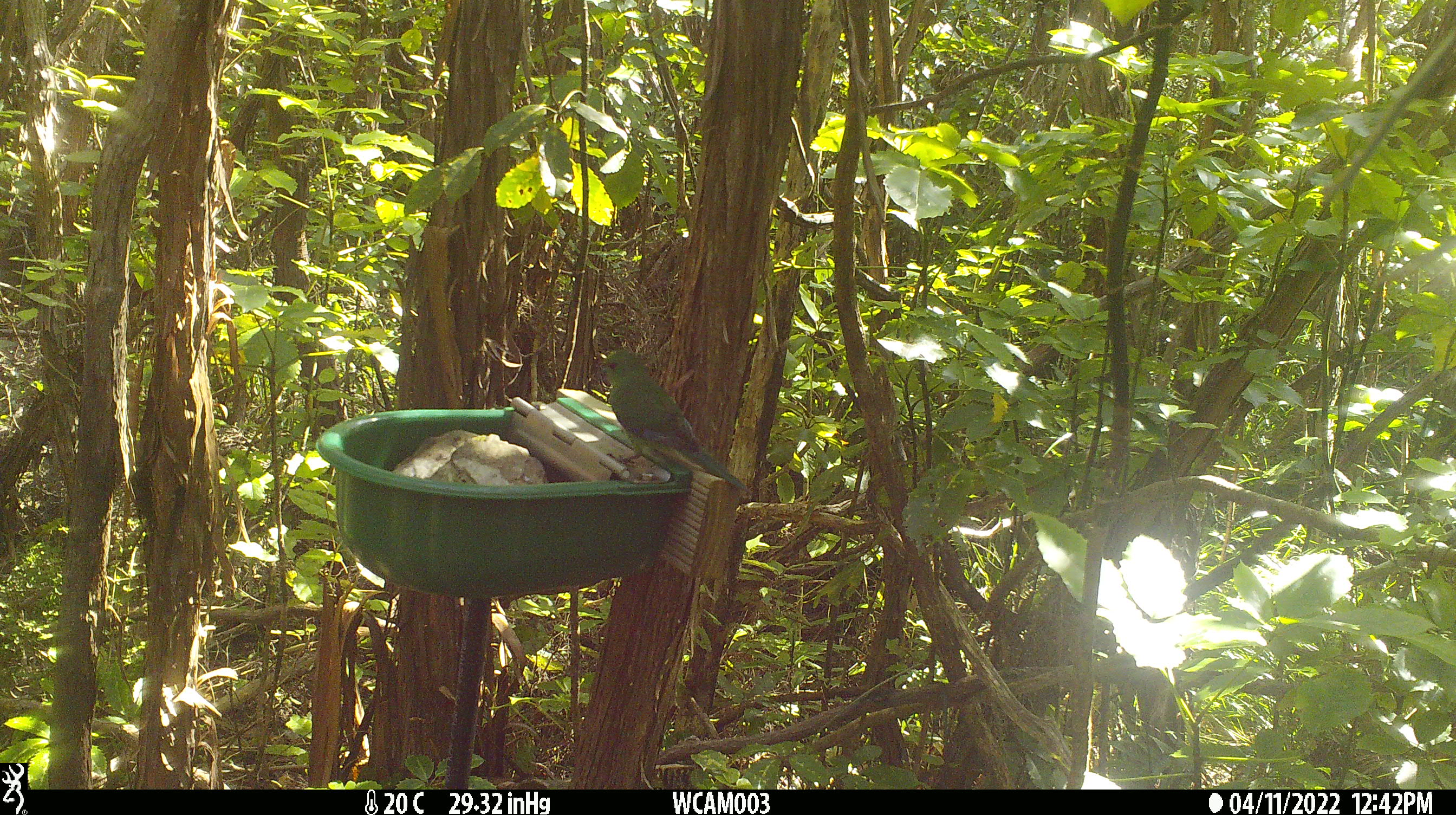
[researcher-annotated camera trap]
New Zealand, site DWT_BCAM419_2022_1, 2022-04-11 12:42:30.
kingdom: Animalia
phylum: Chordata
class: Aves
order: Psittaciformes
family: Psittaculidae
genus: Cyanoramphus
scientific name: Cyanoramphus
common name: parakeet